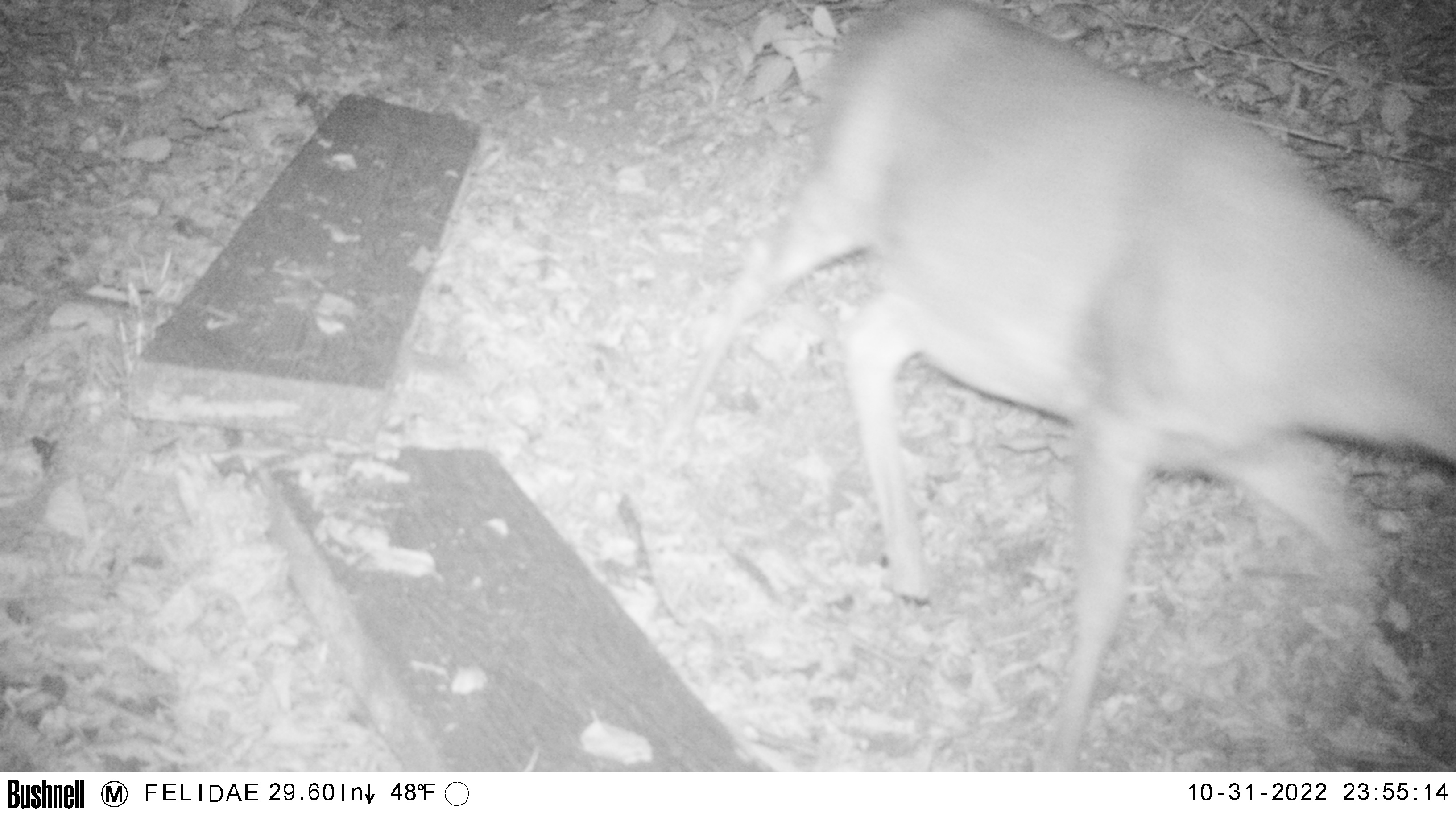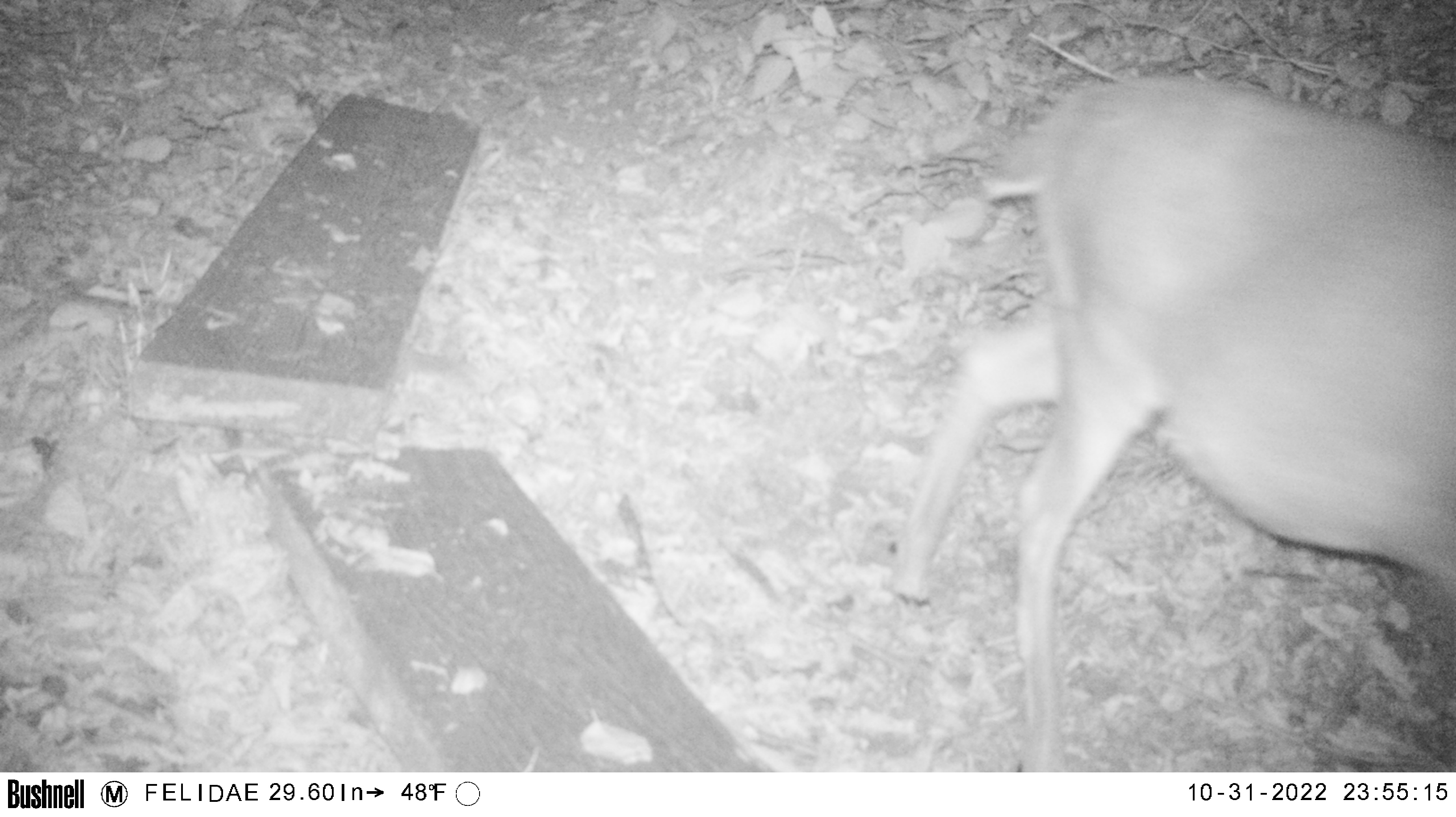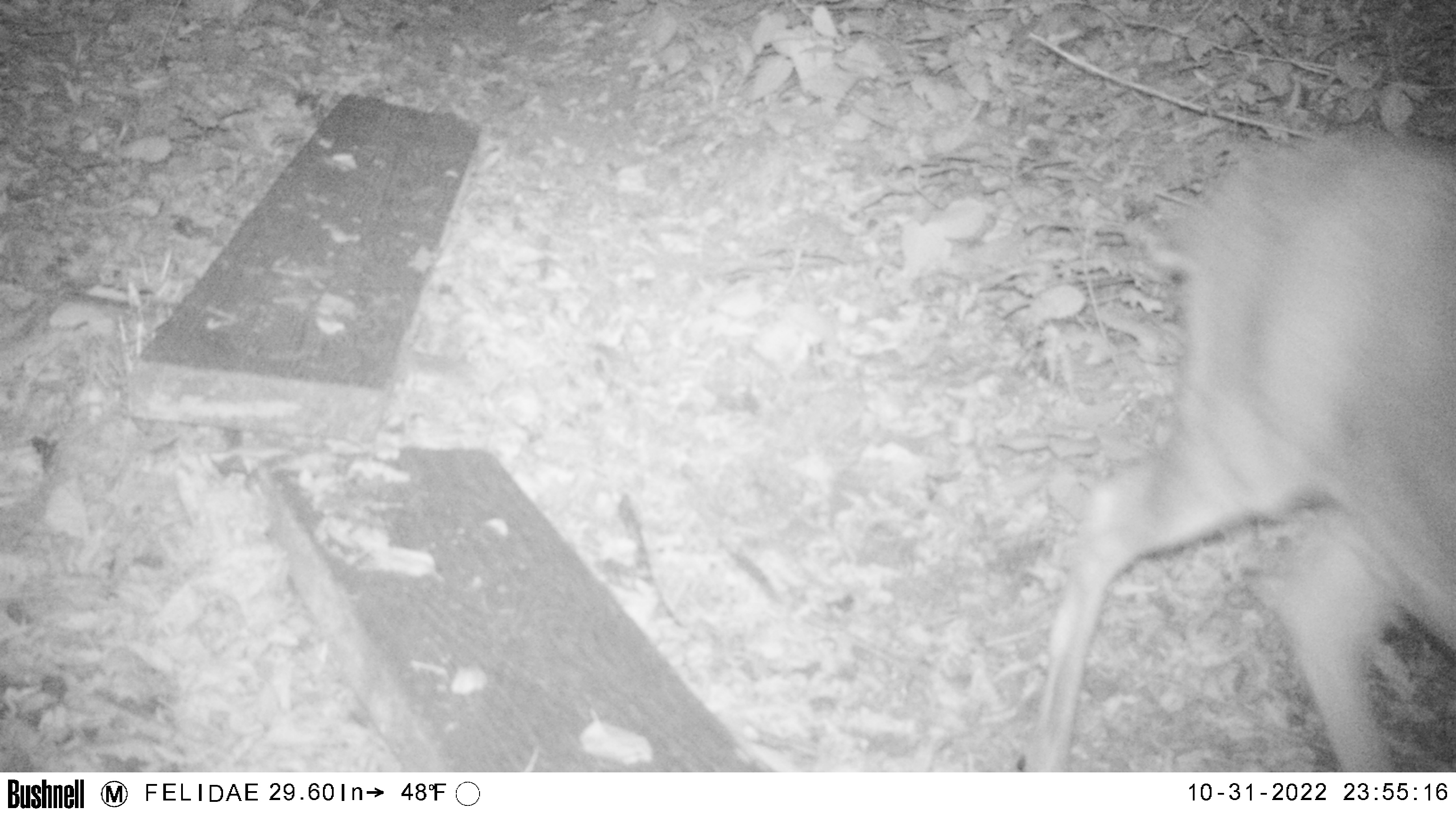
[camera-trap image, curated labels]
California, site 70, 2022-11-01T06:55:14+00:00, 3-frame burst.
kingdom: Animalia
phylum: Chordata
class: Mammalia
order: Artiodactyla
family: Cervidae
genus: Odocoileus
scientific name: Odocoileus hemionus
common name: mule deer